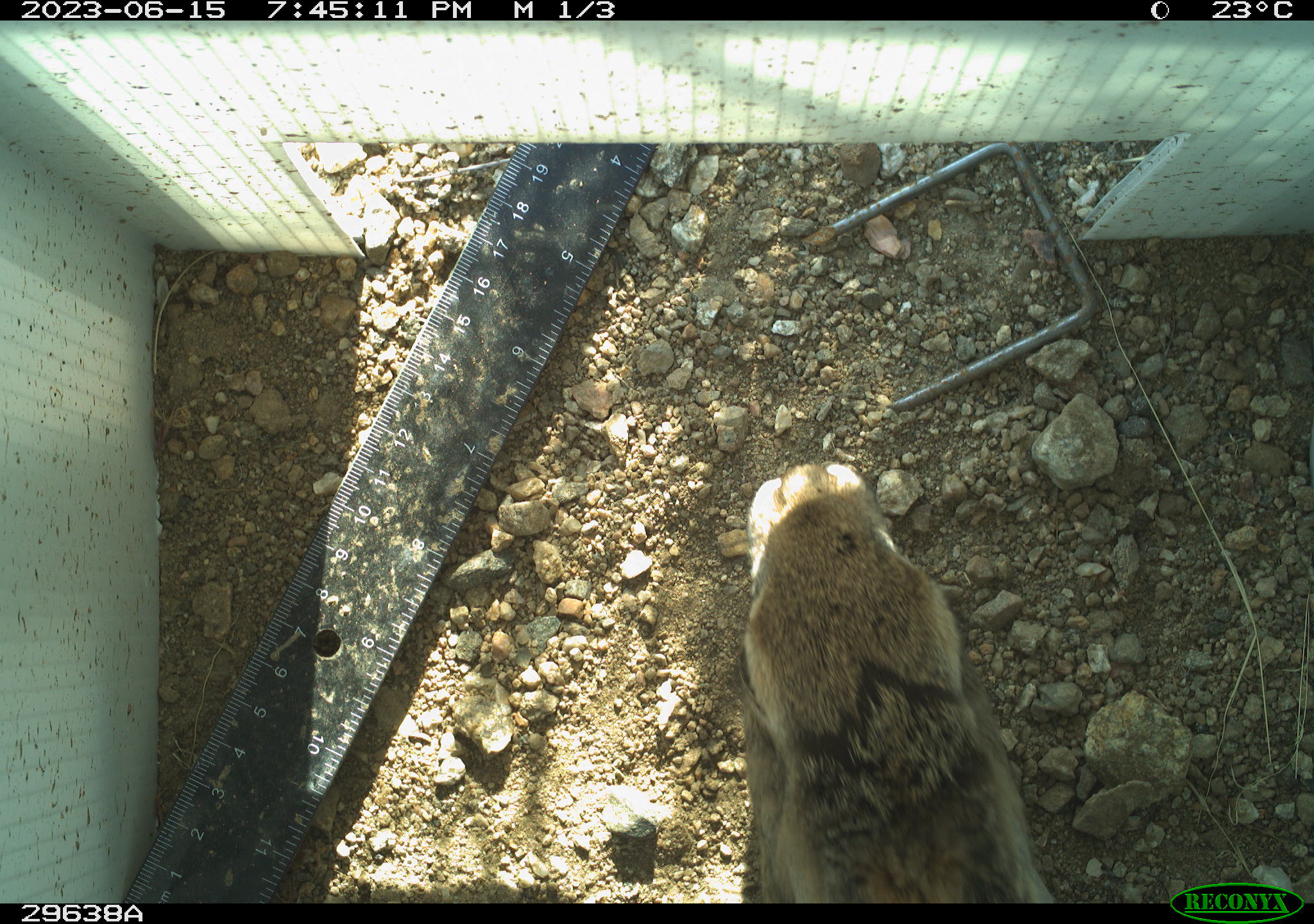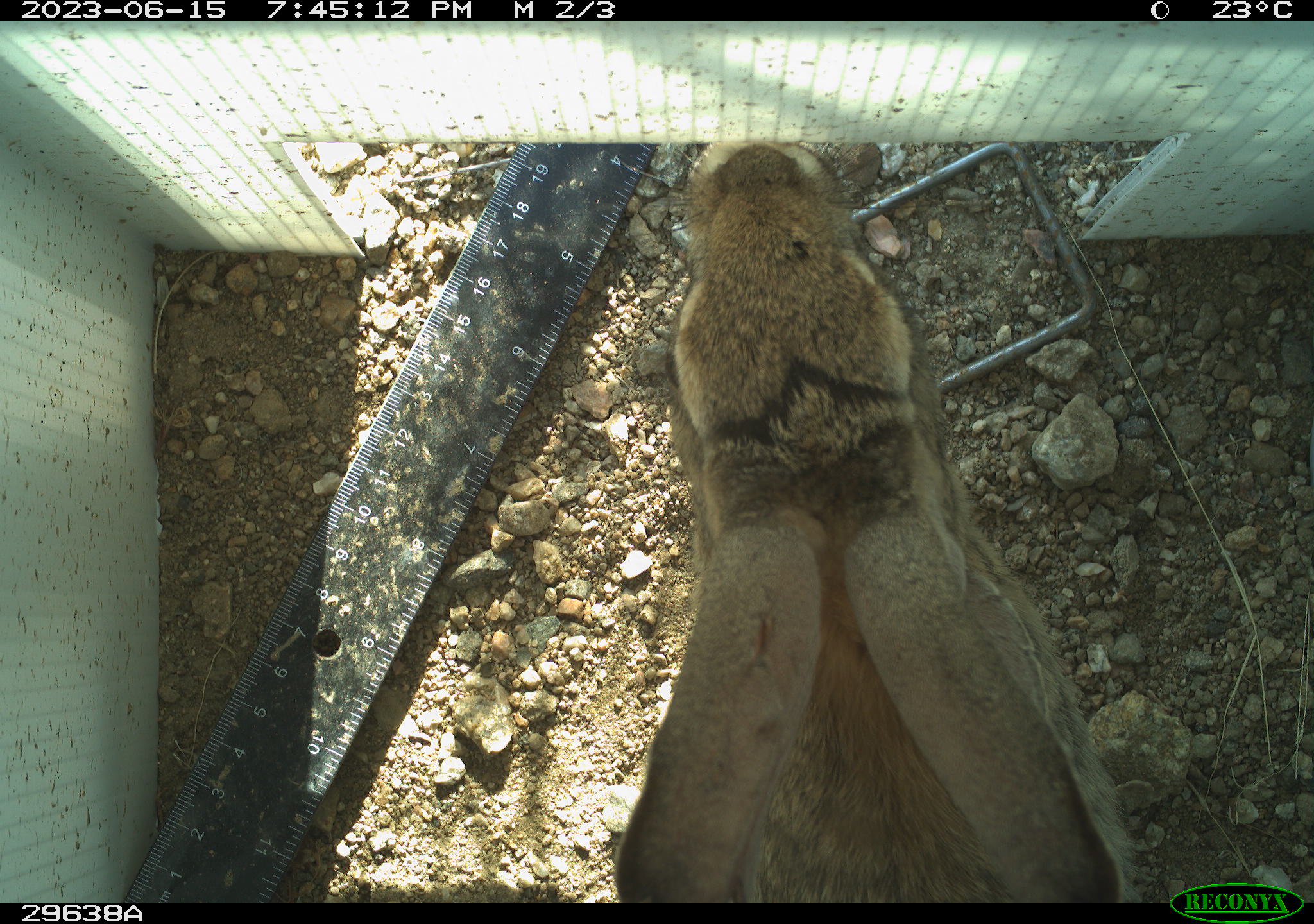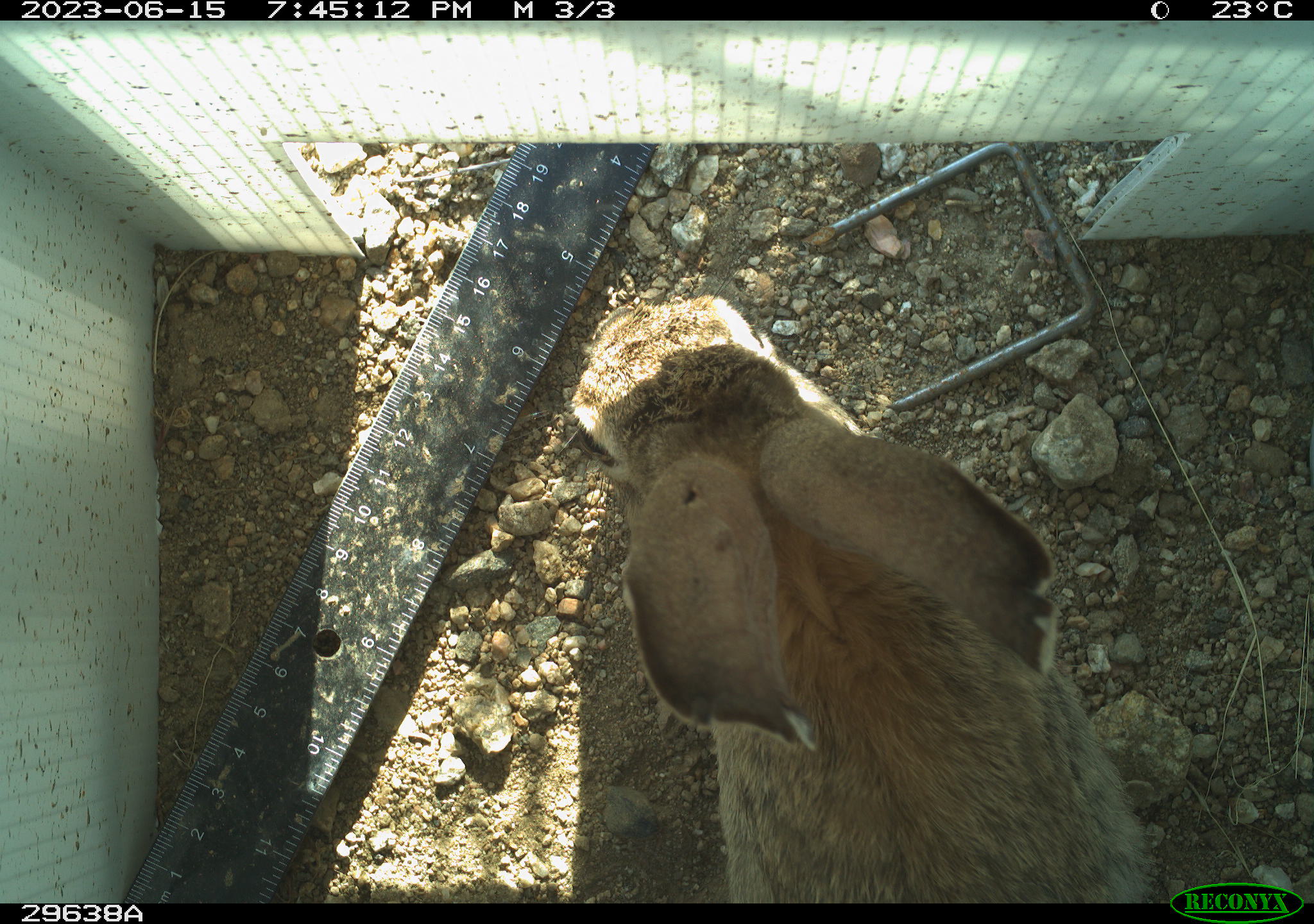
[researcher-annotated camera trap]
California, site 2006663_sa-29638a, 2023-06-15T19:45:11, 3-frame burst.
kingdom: Animalia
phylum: Chordata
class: Mammalia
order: Lagomorpha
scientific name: Lagomorpha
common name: hares, rabbits, and pikas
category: lagomorpha order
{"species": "lagomorpha order (hares, rabbits, and pikas) (Lagomorpha)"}